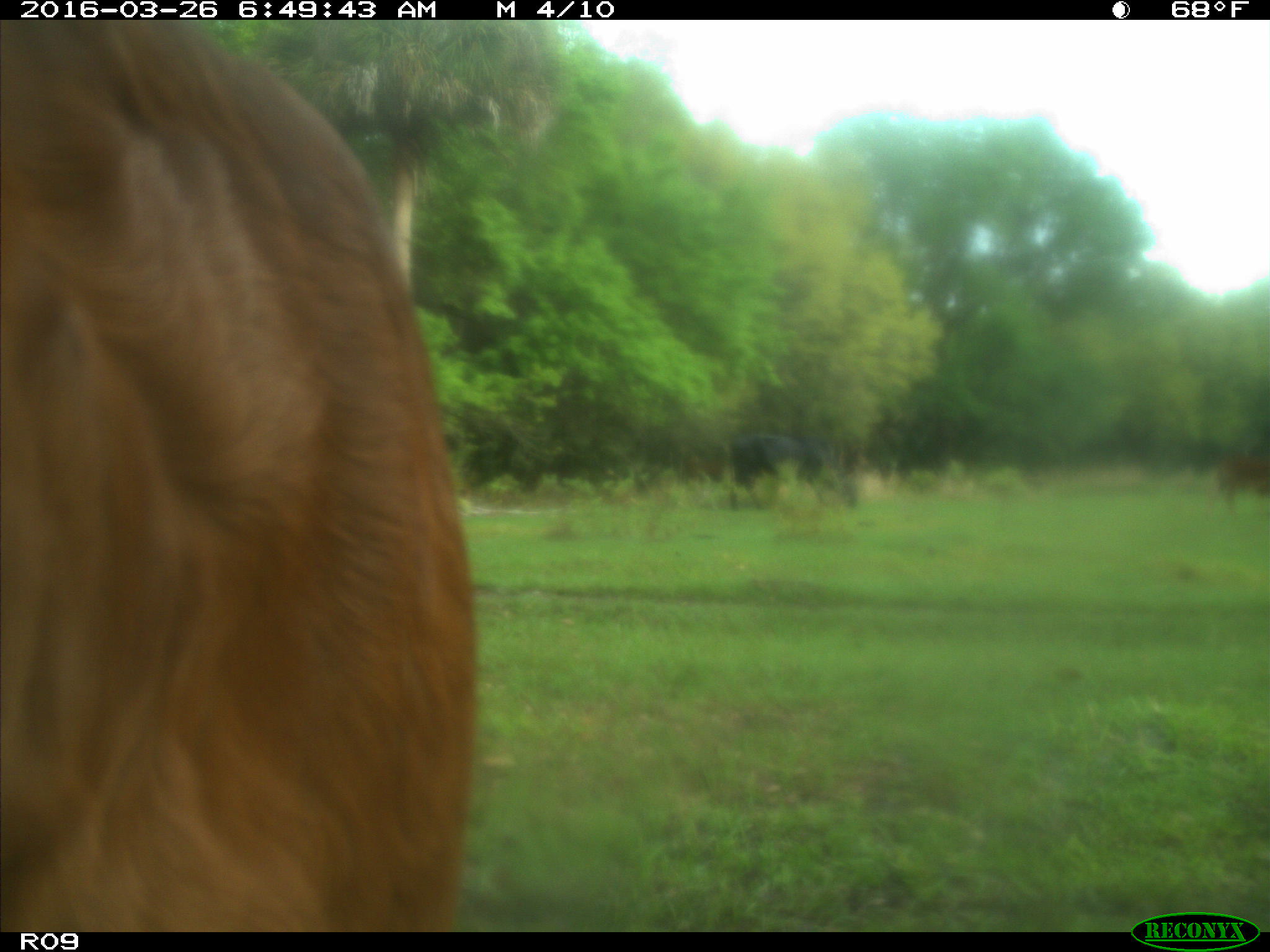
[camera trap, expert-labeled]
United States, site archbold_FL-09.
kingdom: Animalia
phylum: Chordata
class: Mammalia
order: Artiodactyla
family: Bovidae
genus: Bos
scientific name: Bos taurus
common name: domestic cow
Bos taurus (domestic cow).